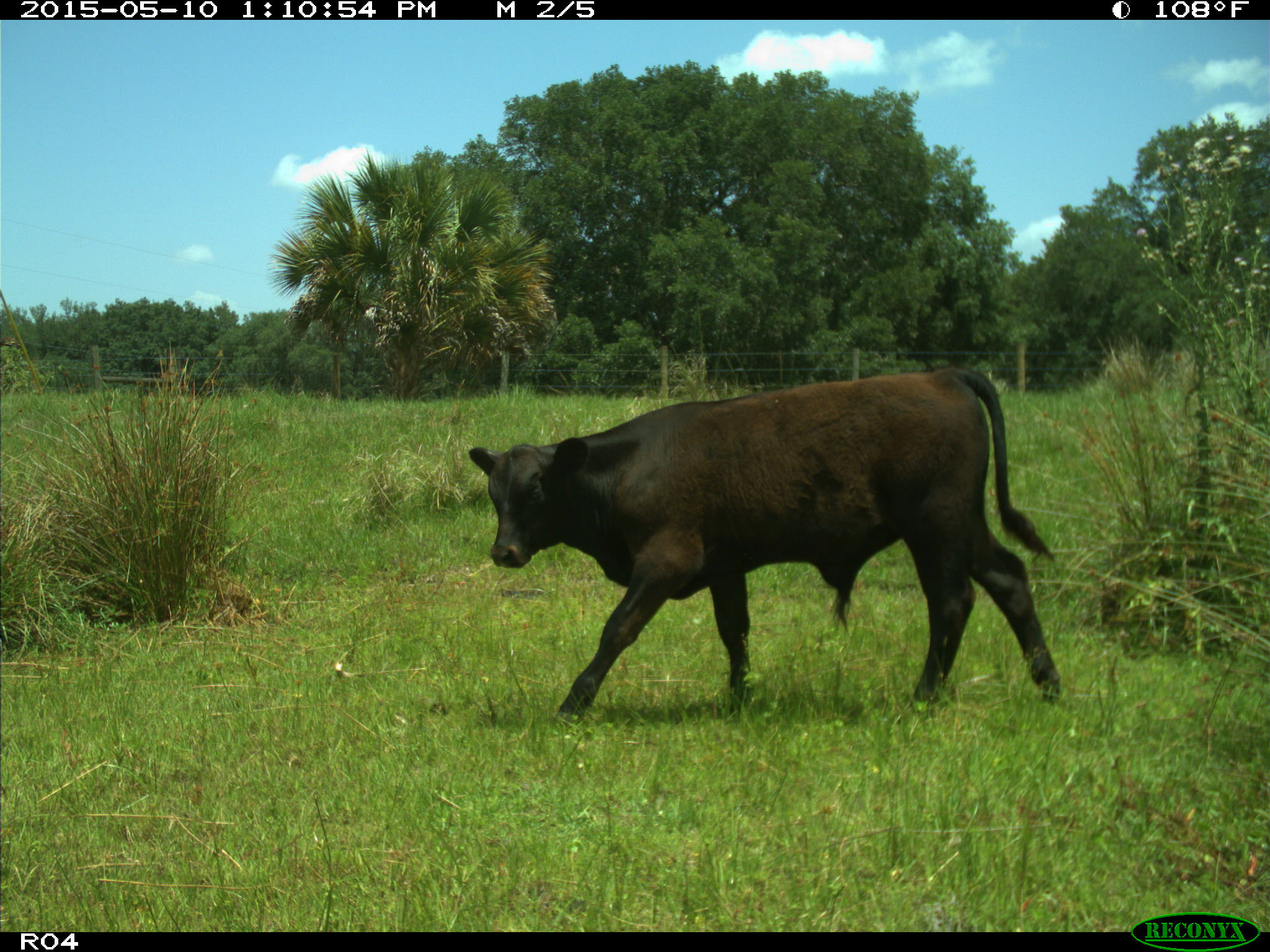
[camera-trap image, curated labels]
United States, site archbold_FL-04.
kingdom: Animalia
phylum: Chordata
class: Mammalia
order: Artiodactyla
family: Bovidae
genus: Bos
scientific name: Bos taurus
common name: domestic cow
Bos taurus (domestic cow).